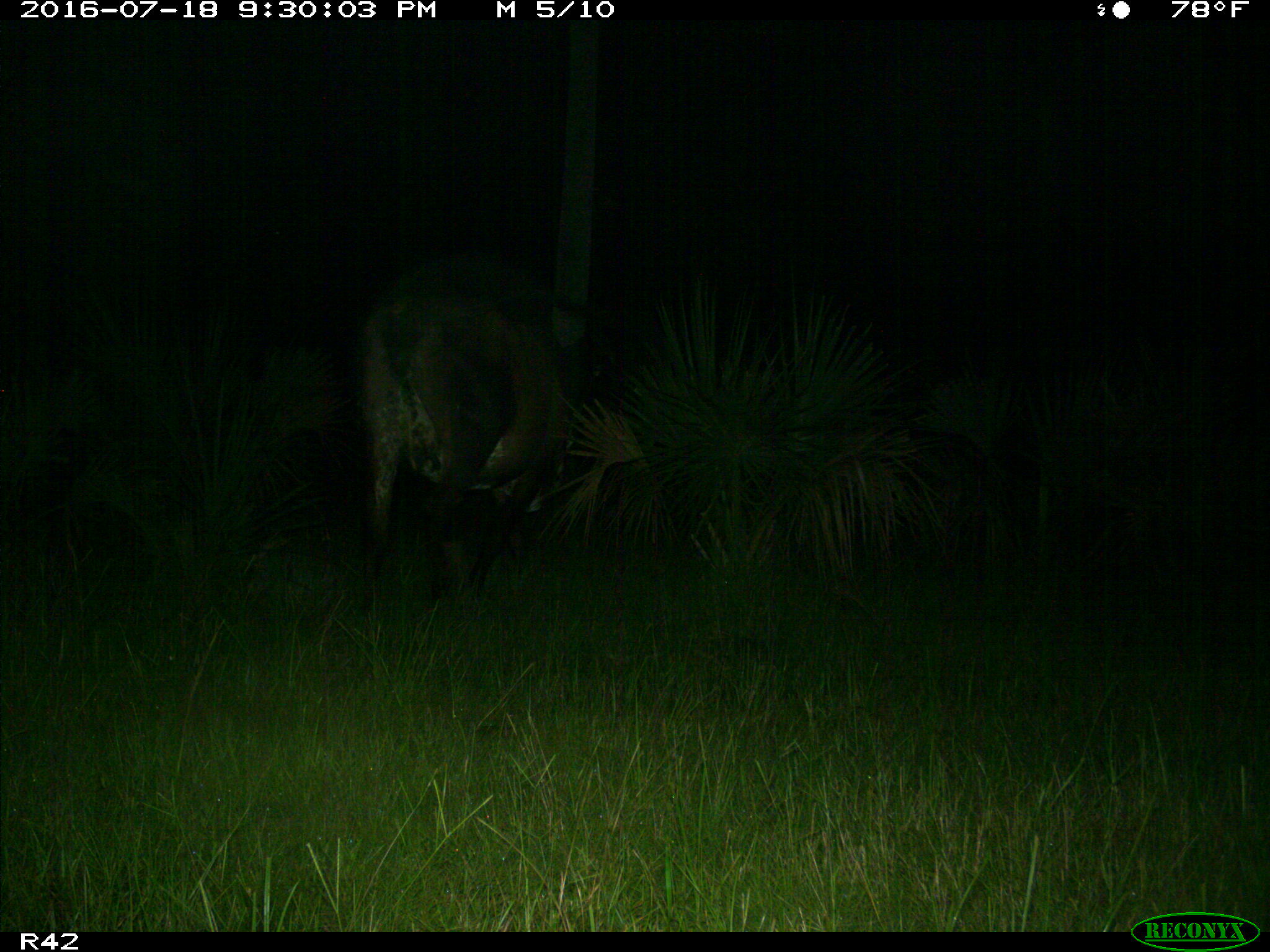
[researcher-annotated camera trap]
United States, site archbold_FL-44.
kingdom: Animalia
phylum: Chordata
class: Mammalia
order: Artiodactyla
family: Bovidae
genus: Bos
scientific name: Bos taurus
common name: domestic cow